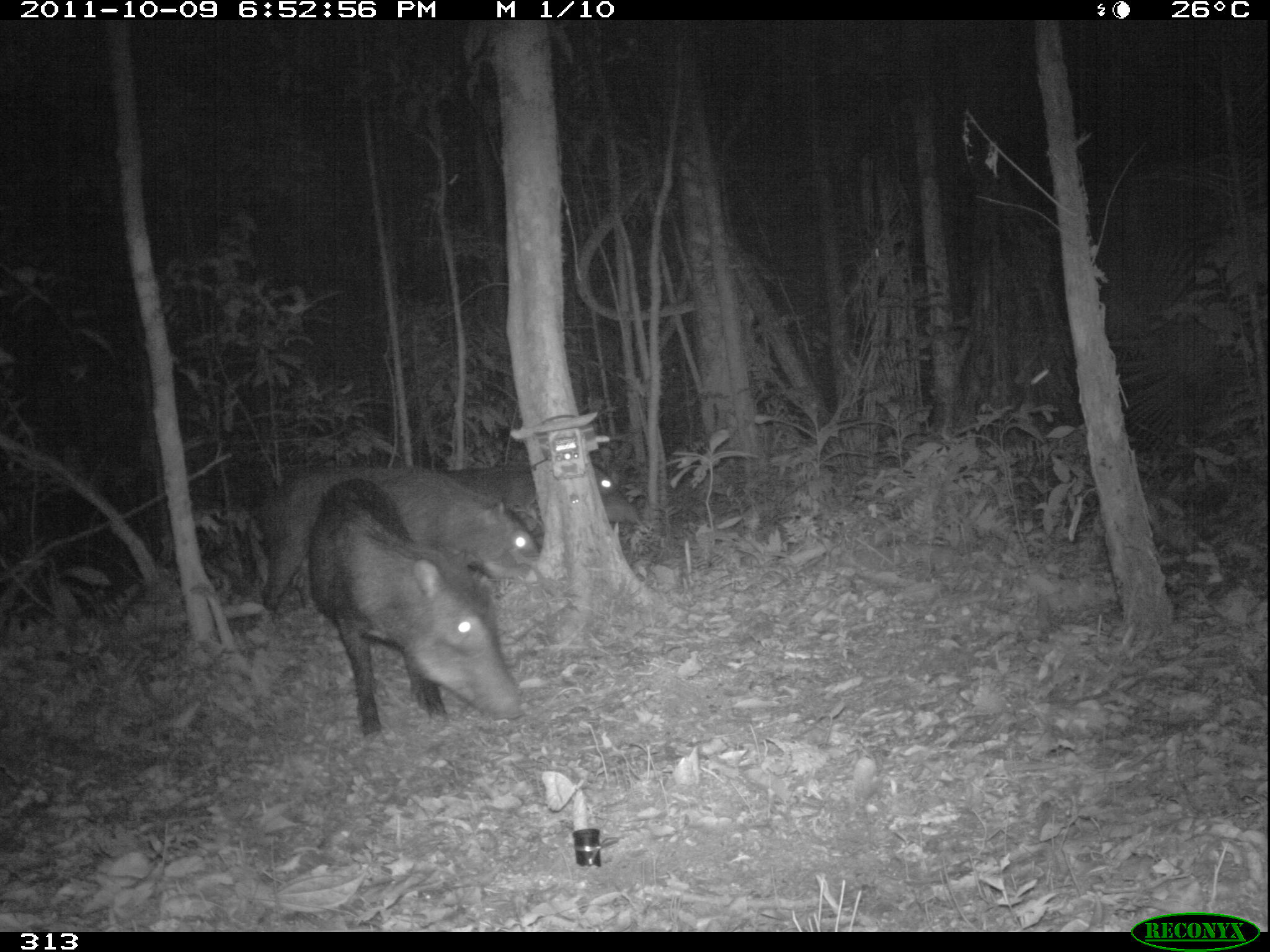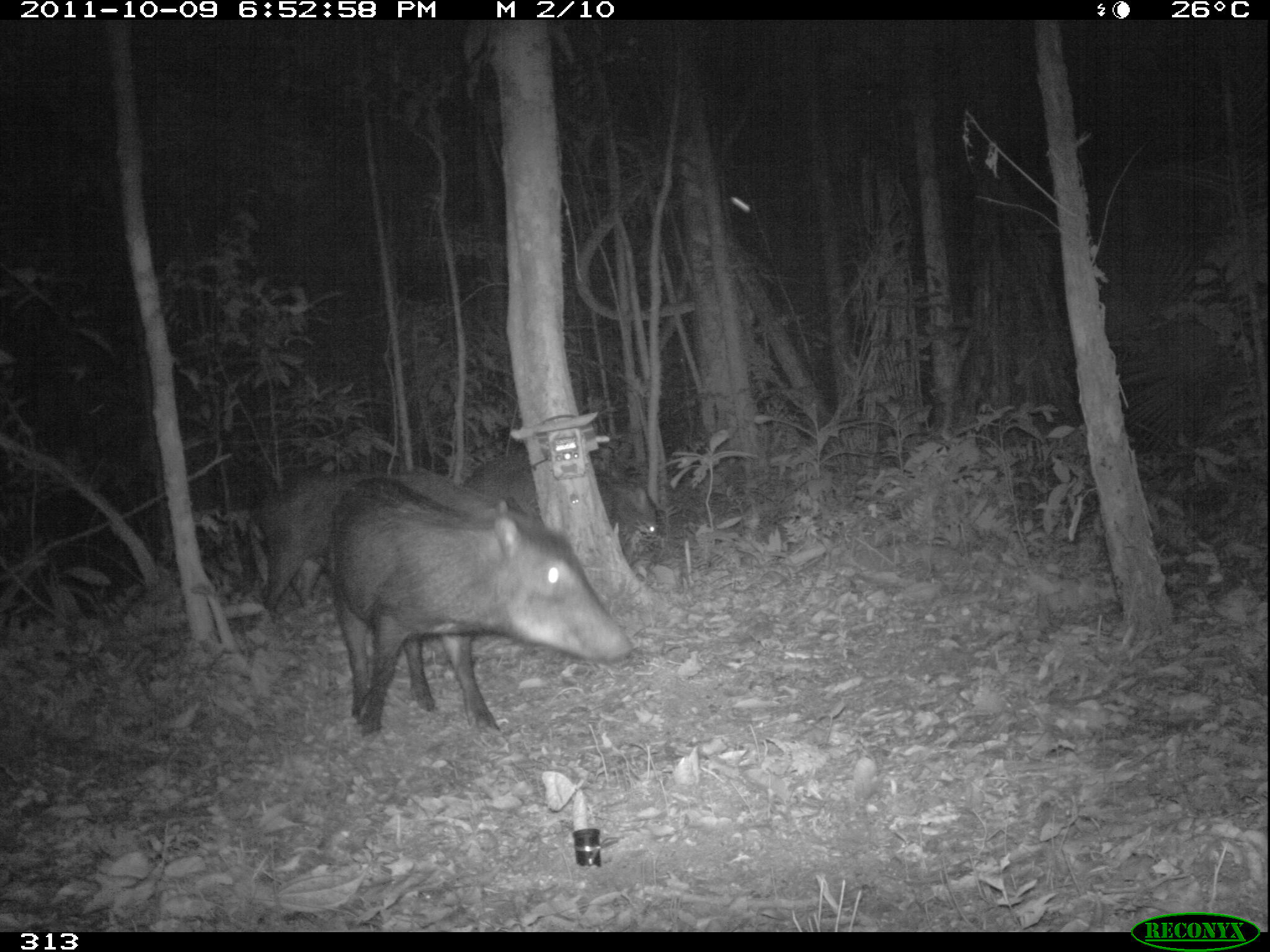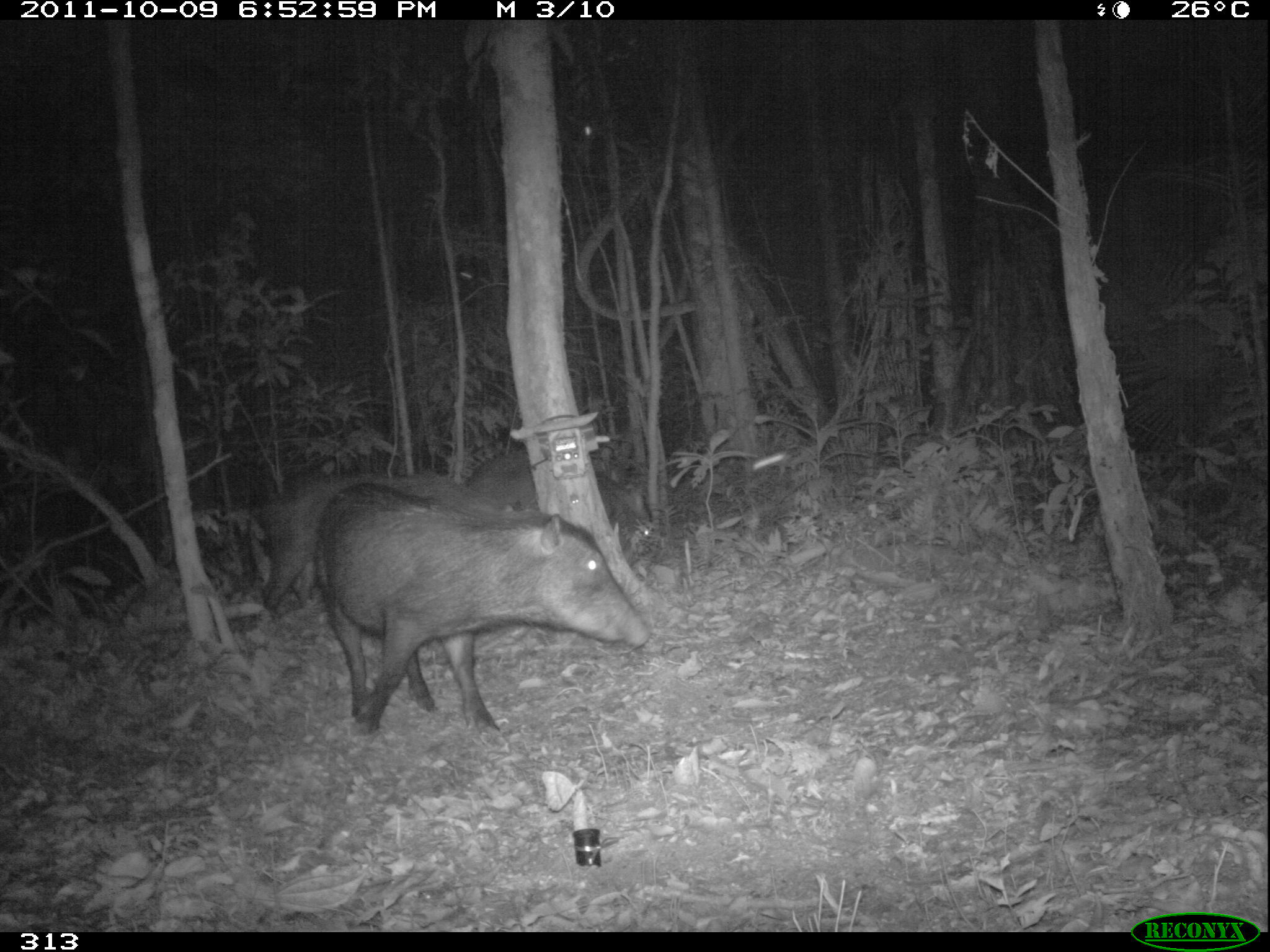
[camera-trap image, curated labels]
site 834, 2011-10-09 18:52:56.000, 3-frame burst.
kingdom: Animalia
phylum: Chordata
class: Mammalia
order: Artiodactyla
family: Tayassuidae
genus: Tayassu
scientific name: Tayassu pecari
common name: white-lipped peccary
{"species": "Tayassu pecari (white-lipped peccary)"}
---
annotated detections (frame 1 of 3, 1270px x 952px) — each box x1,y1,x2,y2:
tayassu pecari: 304,475,531,750; 247,465,539,613; 445,464,640,539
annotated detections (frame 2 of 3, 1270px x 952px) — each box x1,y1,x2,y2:
tayassu pecari: 324,474,636,740; 248,470,537,631; 463,458,658,534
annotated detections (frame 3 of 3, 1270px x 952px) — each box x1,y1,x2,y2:
tayassu pecari: 313,480,654,738; 249,474,541,633; 467,452,651,536